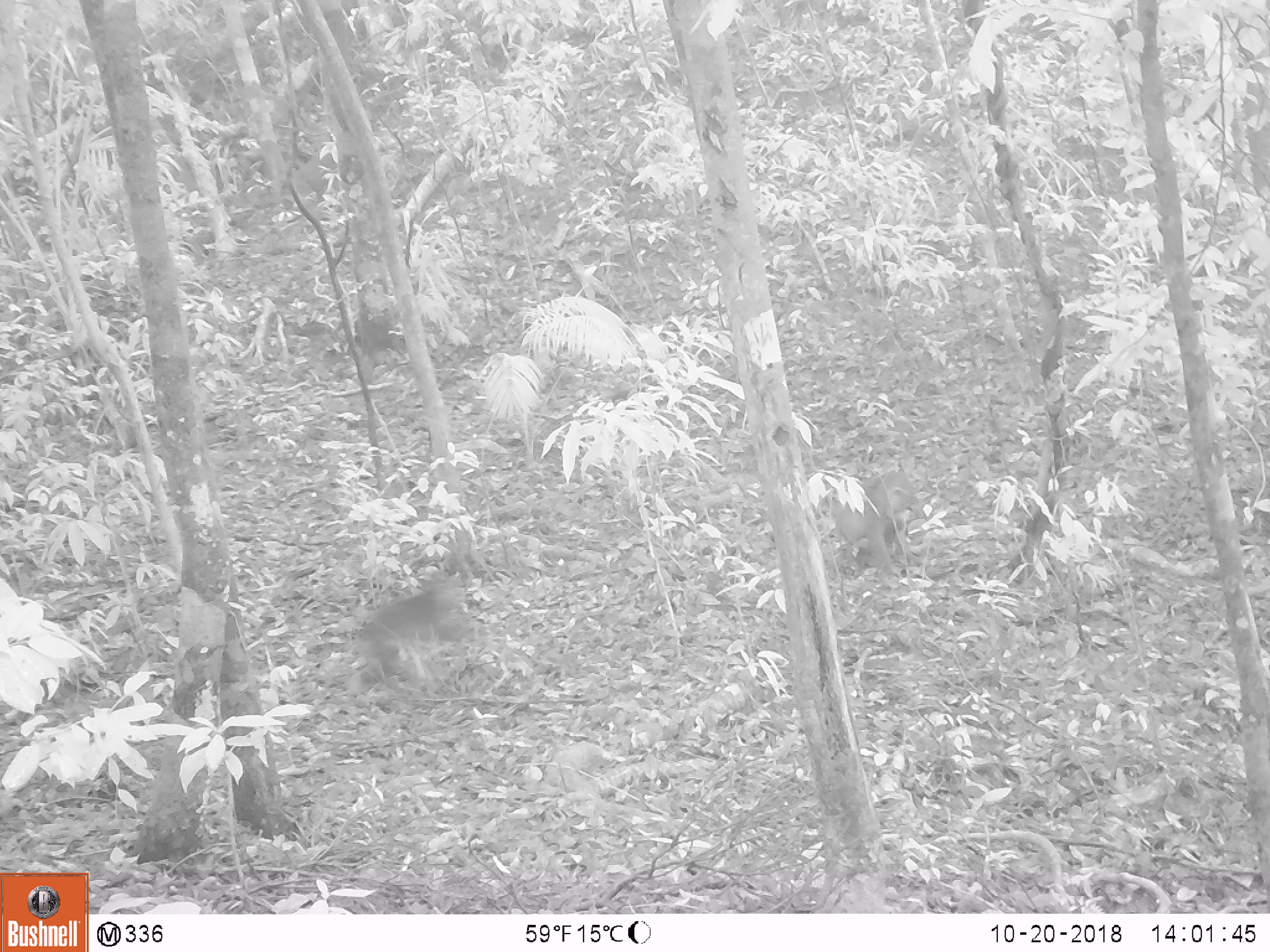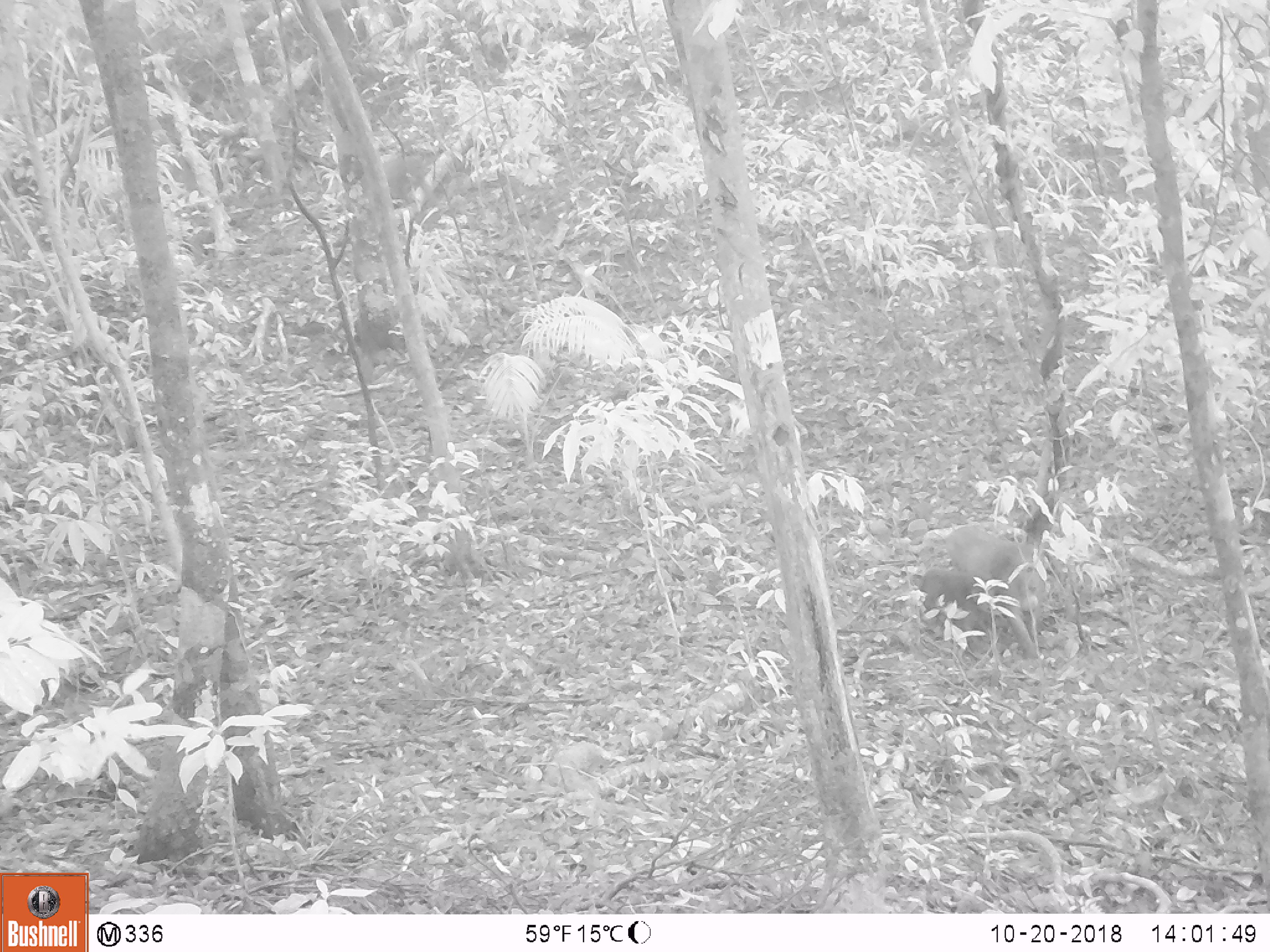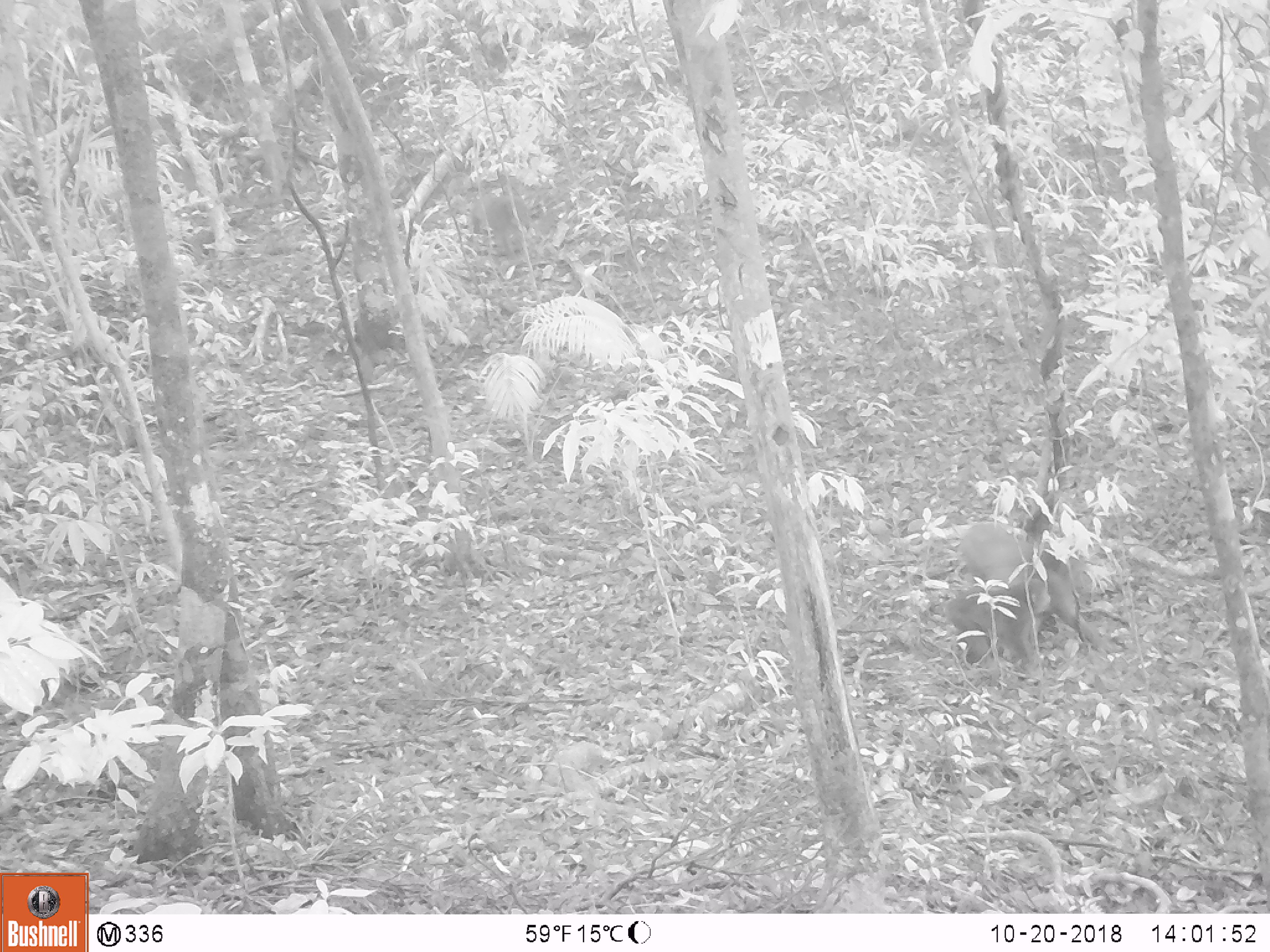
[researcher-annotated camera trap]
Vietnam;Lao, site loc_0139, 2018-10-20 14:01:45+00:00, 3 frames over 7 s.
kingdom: Animalia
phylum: Chordata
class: Mammalia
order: Primates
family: Cercopithecidae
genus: Macaca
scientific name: Macaca arctoides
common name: stump-tailed macaque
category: stump tailed macaque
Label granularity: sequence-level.